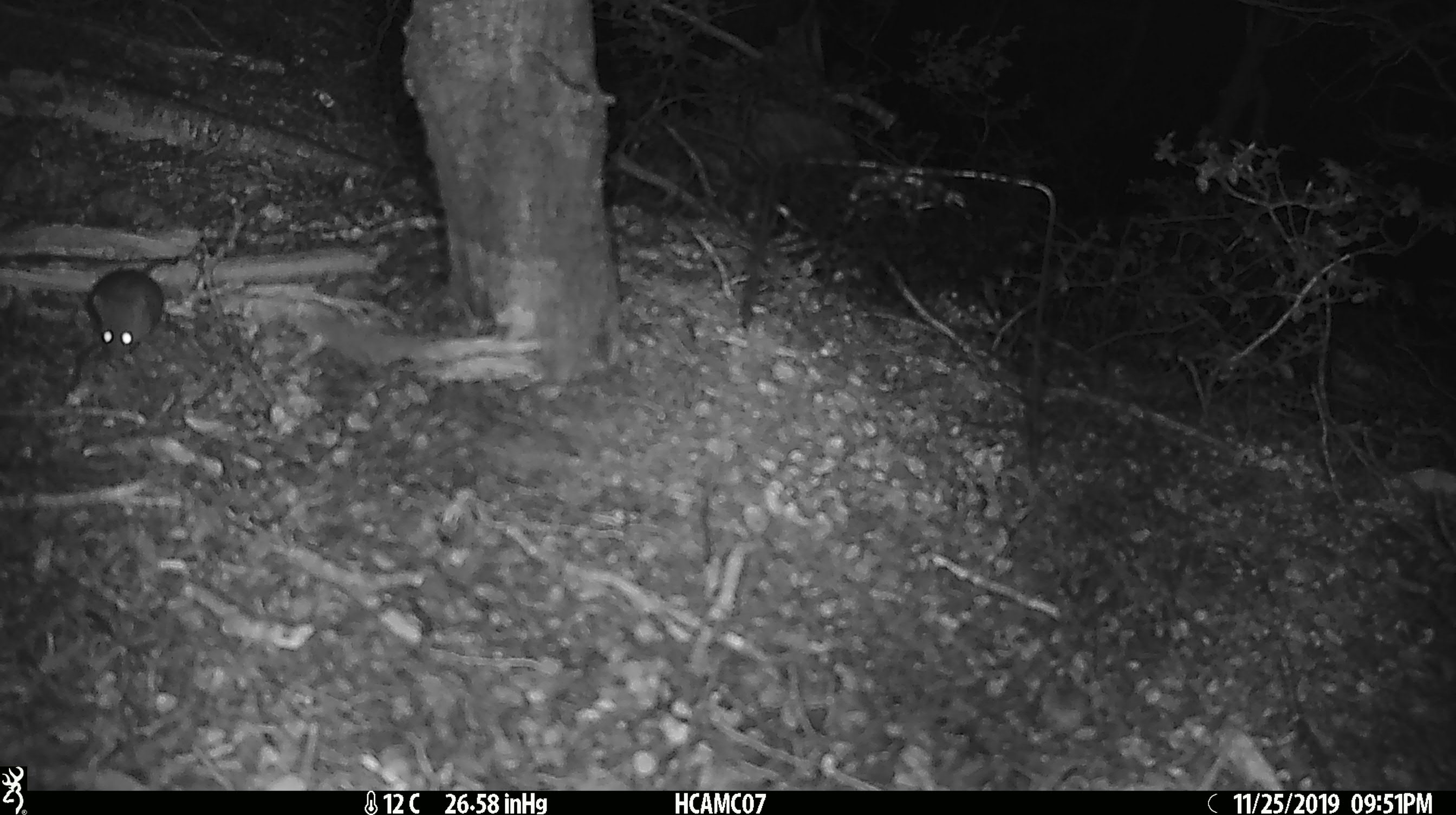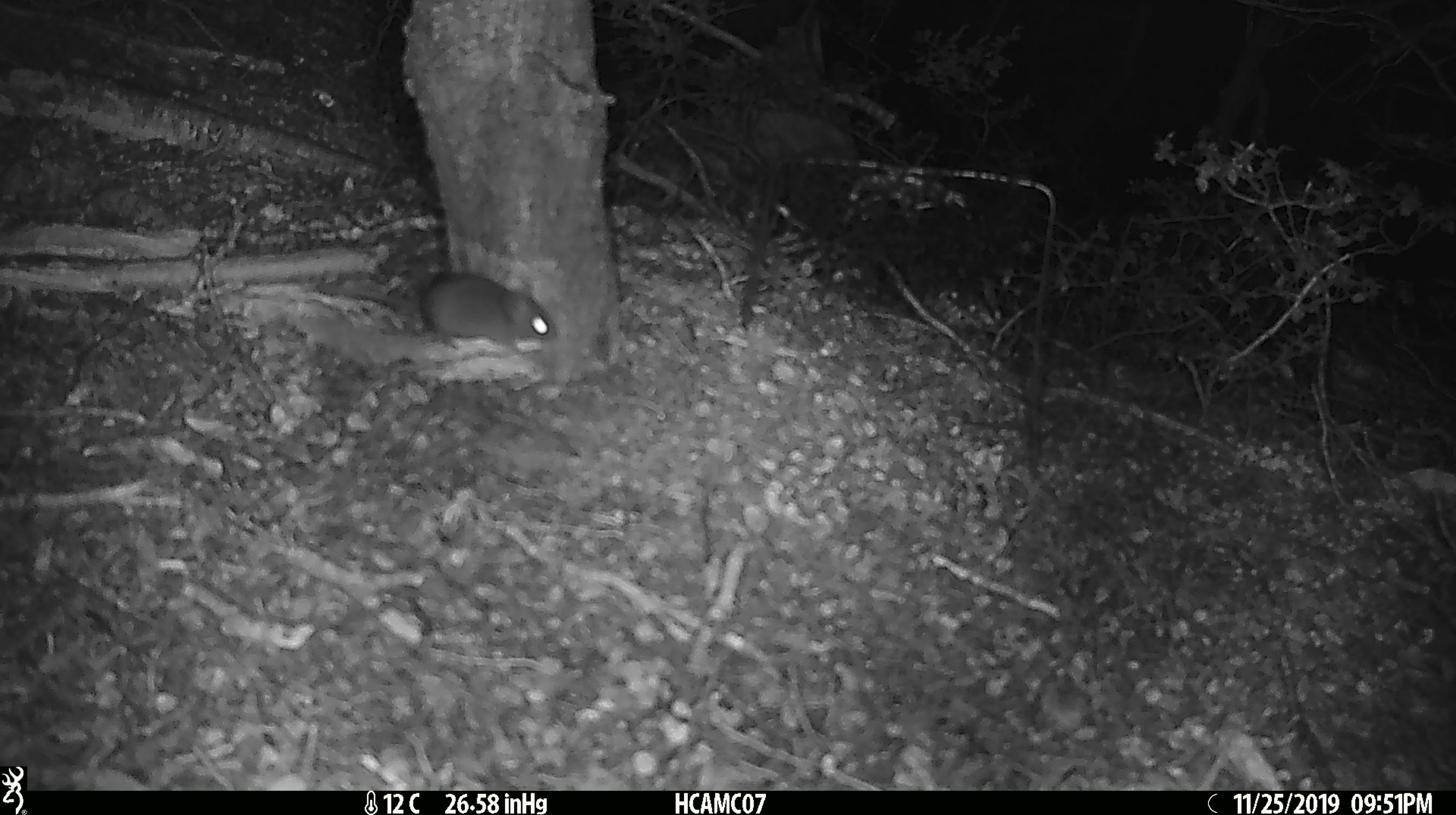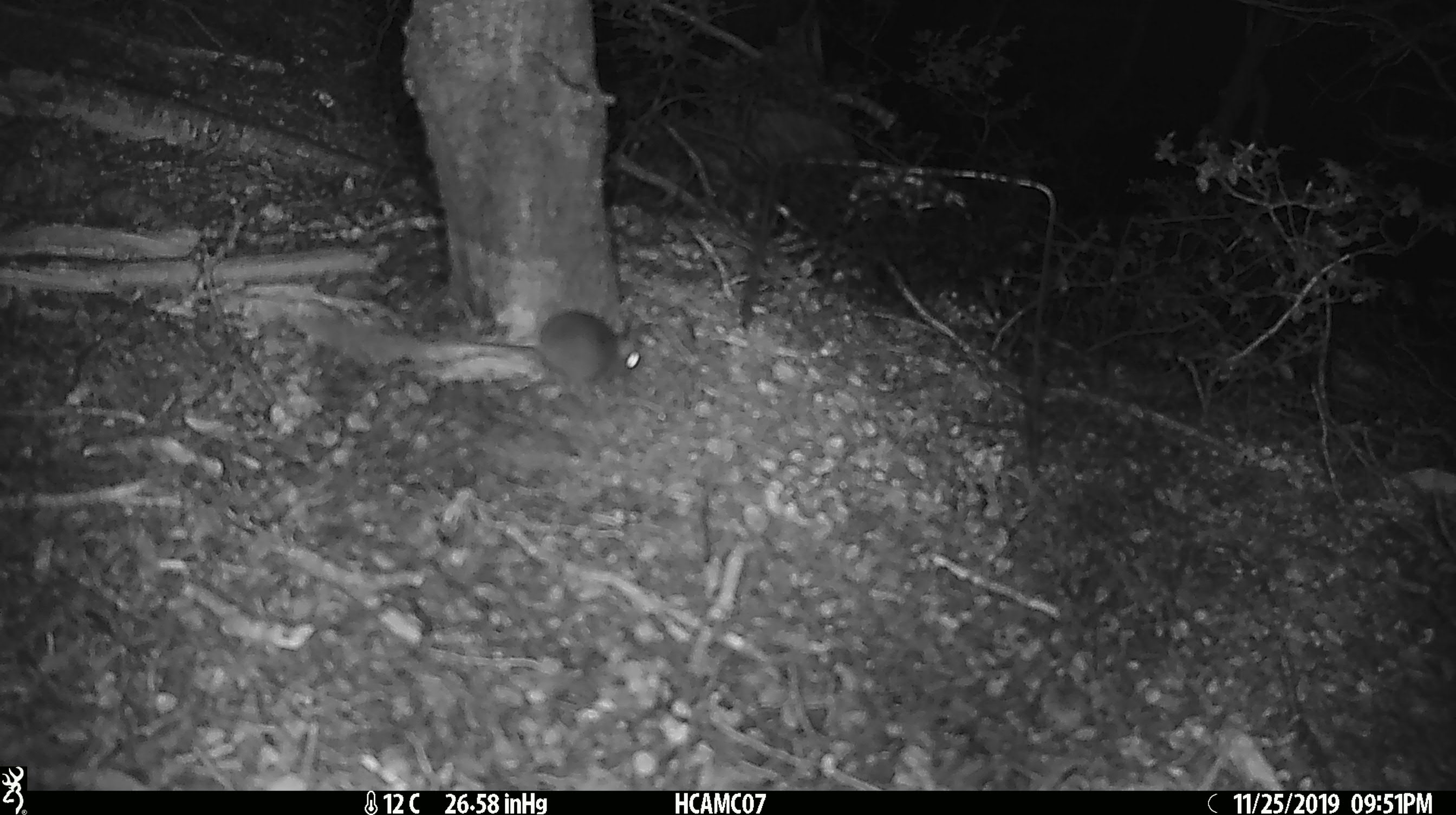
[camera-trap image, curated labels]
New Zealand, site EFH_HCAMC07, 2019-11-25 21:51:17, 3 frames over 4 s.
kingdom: Animalia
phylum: Chordata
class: Mammalia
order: Rodentia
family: Muridae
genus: Mus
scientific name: Mus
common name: mouse